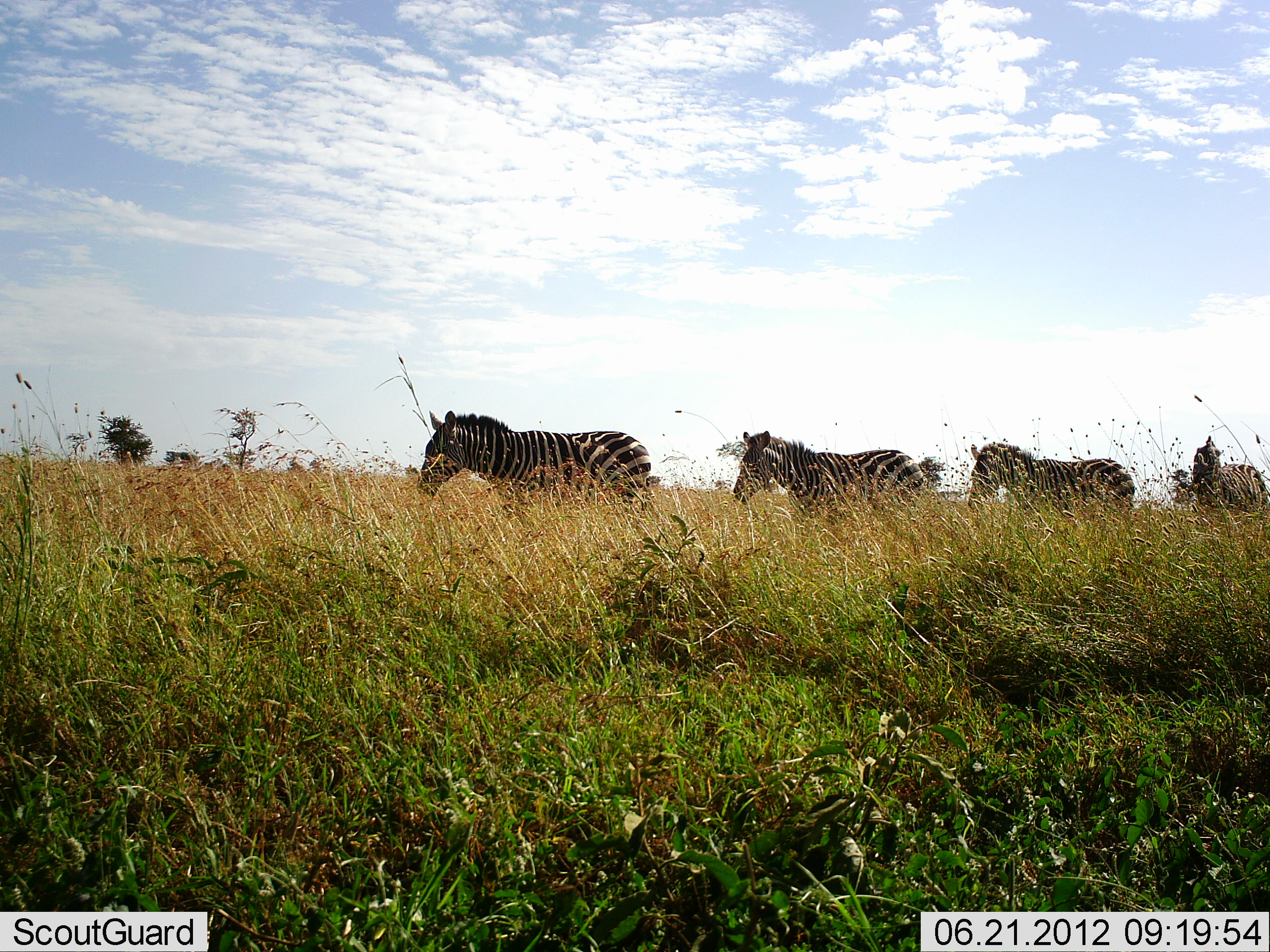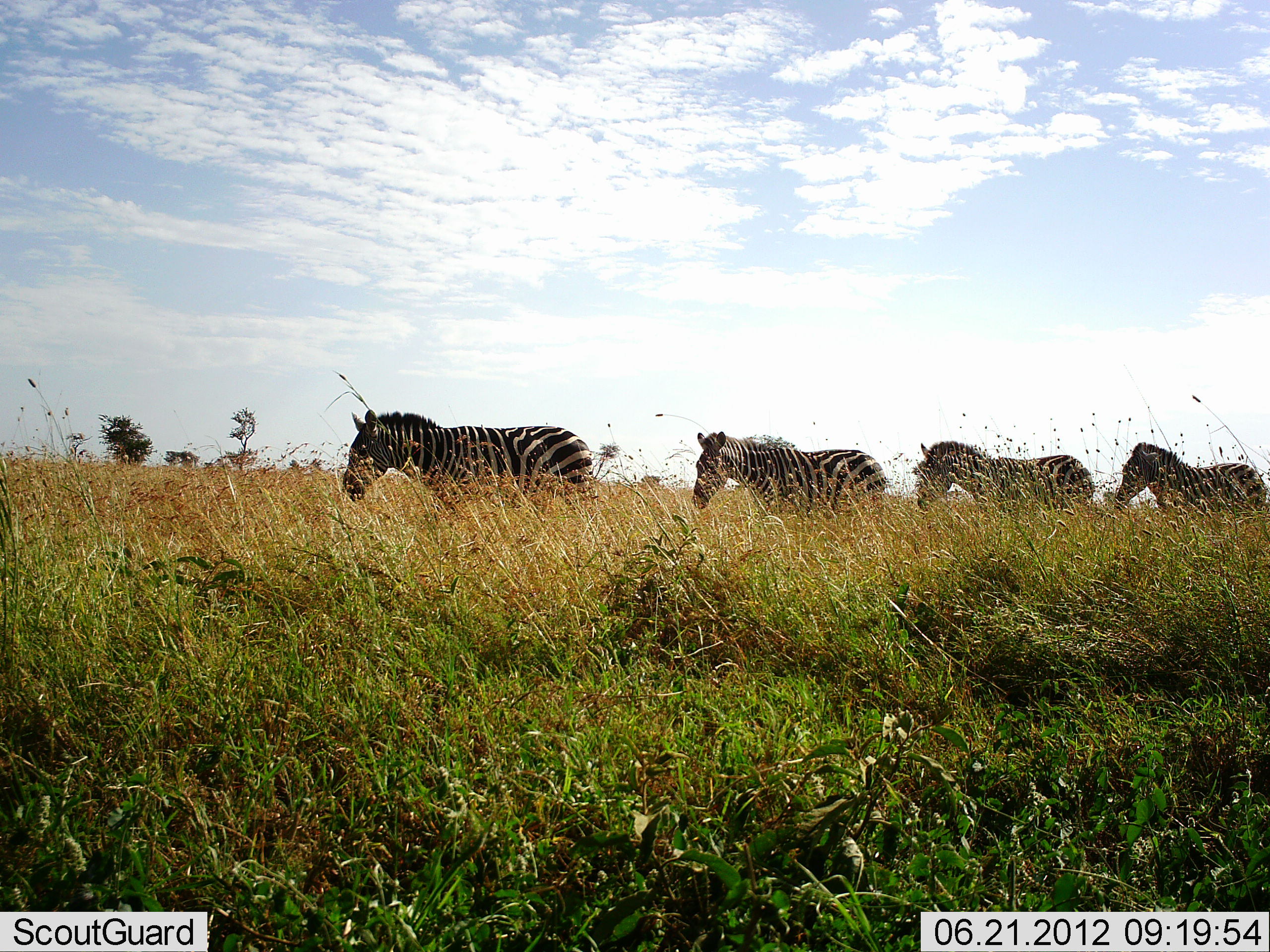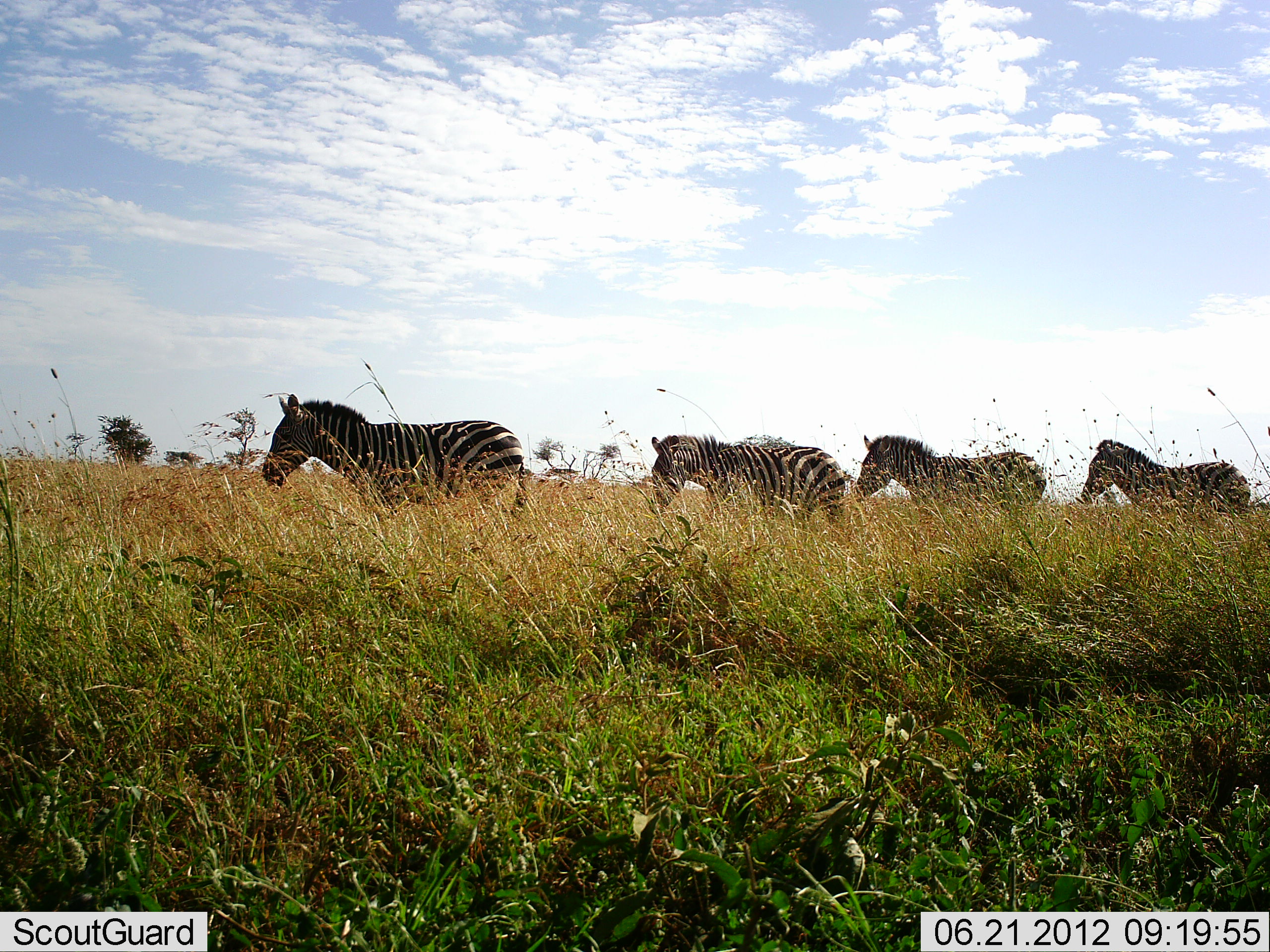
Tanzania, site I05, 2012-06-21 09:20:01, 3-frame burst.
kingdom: Animalia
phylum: Chordata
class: Mammalia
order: Perissodactyla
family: Equidae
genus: Equus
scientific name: Equus quagga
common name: plains zebra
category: zebra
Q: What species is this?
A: Zebra (plains zebra) (Equus quagga).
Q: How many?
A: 4.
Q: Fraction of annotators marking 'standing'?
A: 0%.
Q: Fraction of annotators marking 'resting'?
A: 0%.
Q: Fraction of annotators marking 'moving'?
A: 100%.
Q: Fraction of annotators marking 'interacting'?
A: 0%.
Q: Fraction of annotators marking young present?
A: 0%.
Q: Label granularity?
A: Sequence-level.